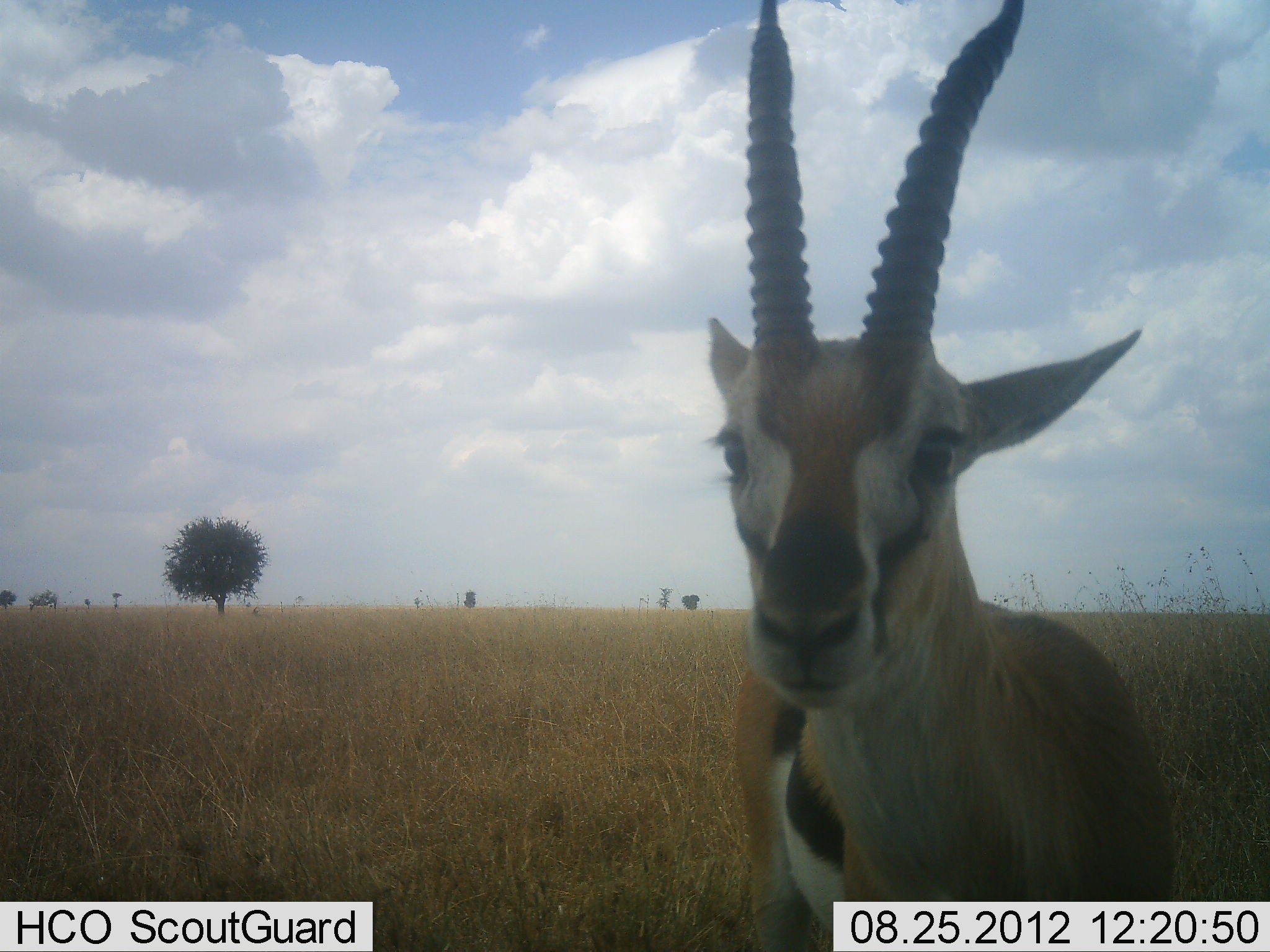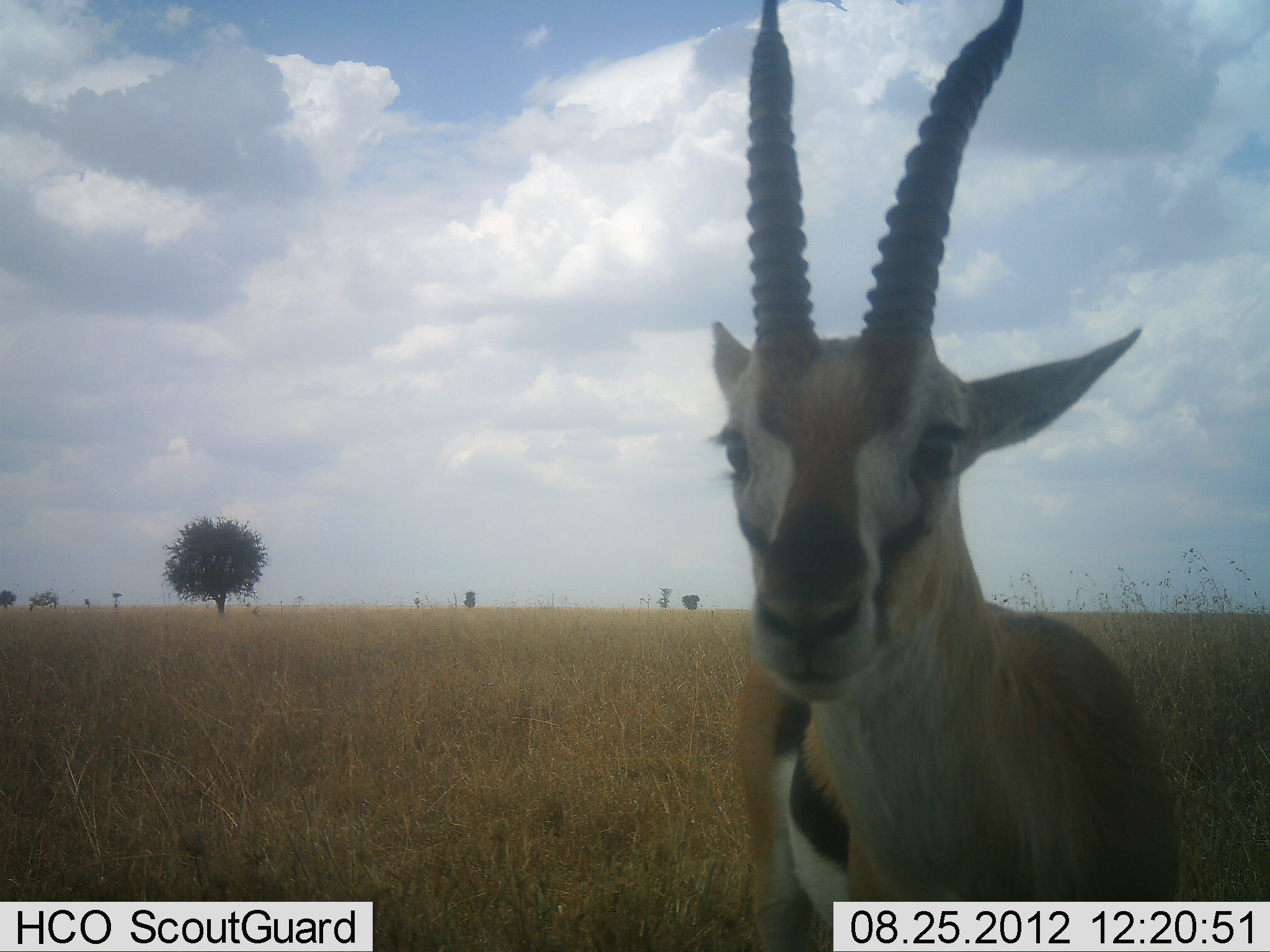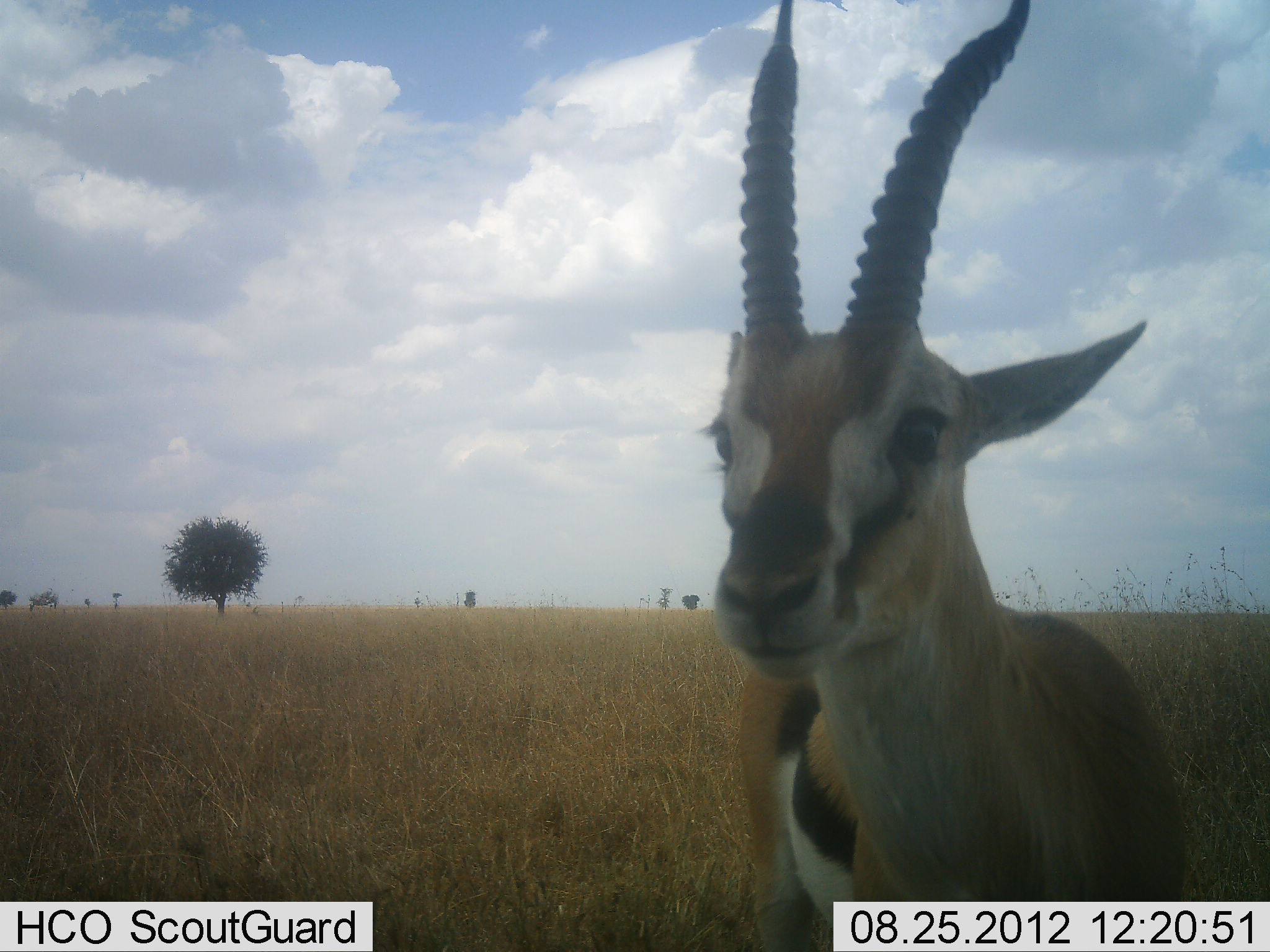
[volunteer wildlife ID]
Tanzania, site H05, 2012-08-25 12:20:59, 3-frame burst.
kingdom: Animalia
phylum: Chordata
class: Mammalia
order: Artiodactyla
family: Bovidae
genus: Eudorcas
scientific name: Eudorcas thomsonii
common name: thomson's gazelle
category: gazellethomsons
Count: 1.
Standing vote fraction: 100%.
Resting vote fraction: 0%.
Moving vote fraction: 0%.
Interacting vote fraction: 10%.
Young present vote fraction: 0%.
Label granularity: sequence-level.